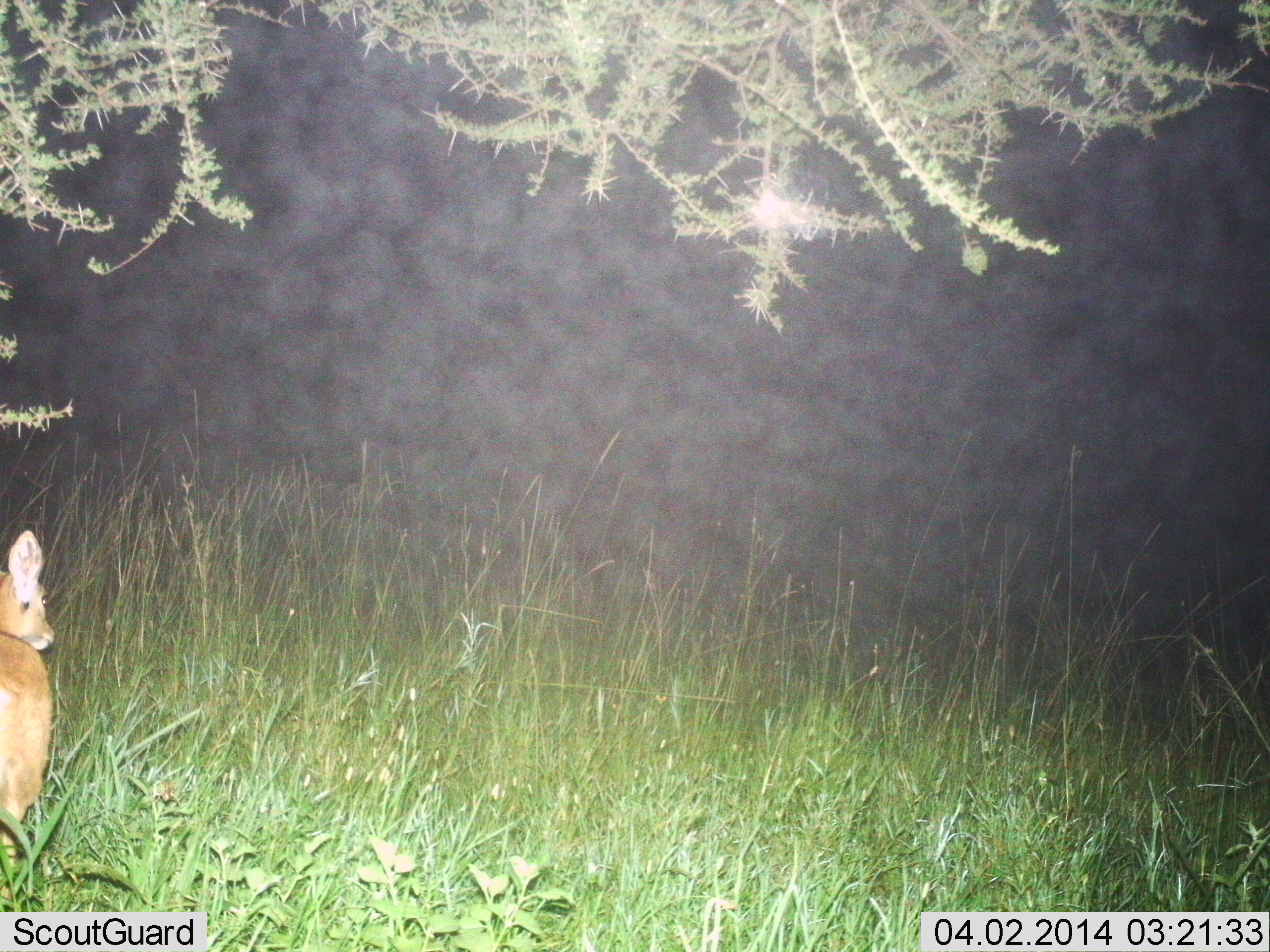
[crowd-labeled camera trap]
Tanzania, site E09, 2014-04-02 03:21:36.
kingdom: Animalia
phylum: Chordata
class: Mammalia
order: Artiodactyla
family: Bovidae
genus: Redunca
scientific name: Redunca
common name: reedbuck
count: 1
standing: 89%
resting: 0%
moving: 5%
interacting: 0%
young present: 0%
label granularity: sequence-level